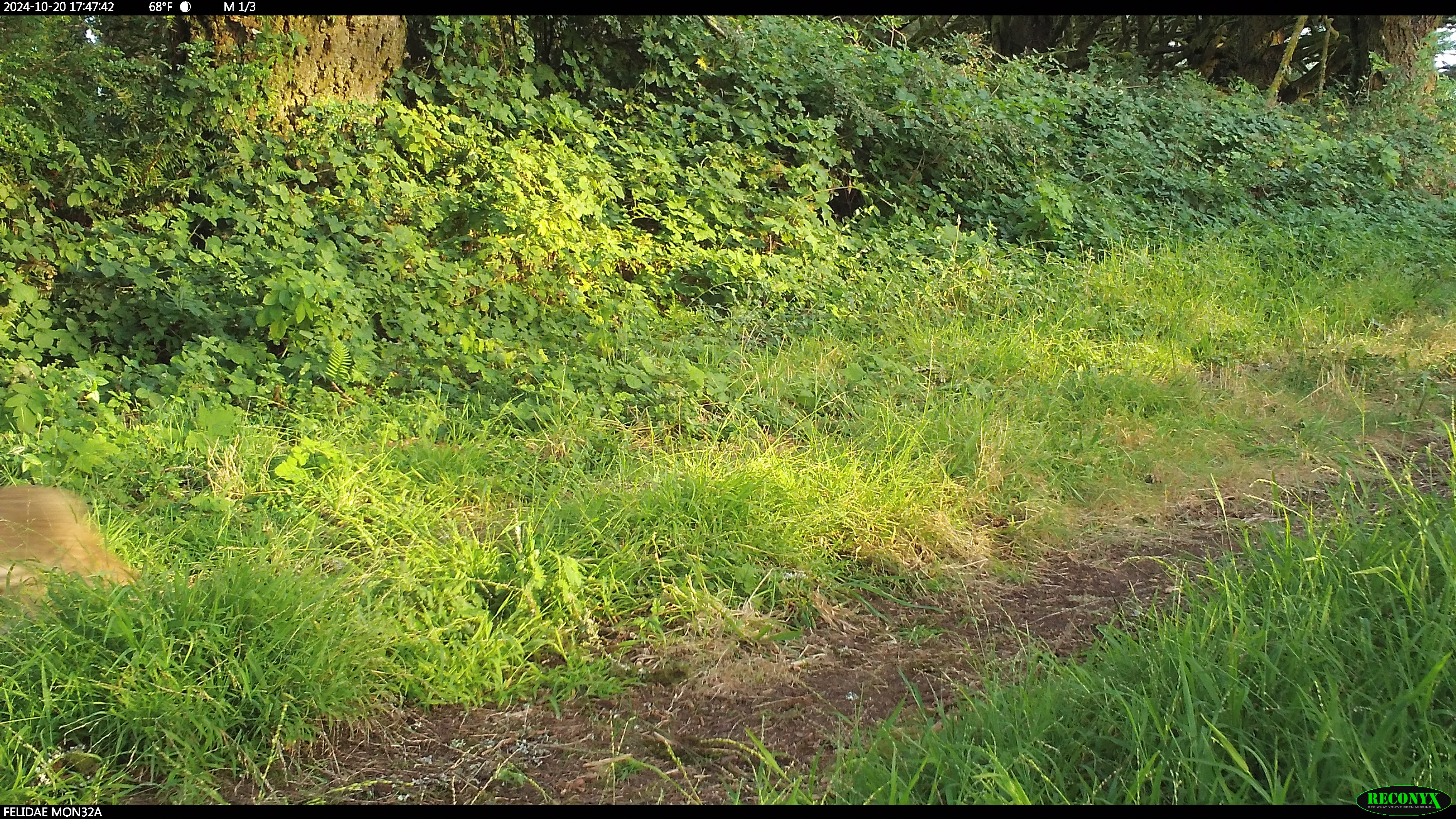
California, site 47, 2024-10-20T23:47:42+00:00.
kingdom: Animalia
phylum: Chordata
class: Aves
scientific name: Aves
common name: bird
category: unknown bird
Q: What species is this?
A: Unknown bird (bird) (Aves).